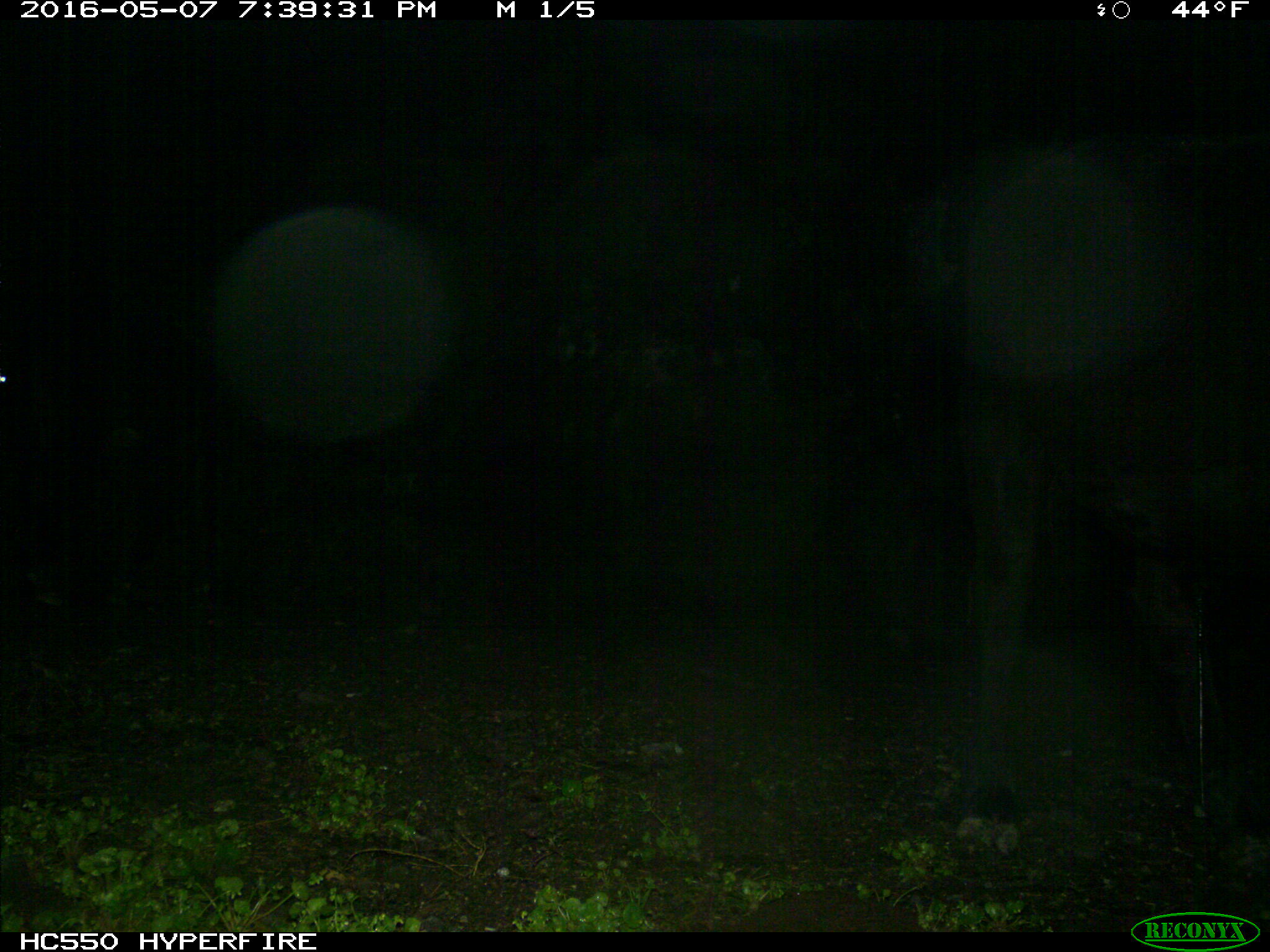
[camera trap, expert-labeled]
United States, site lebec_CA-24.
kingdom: Animalia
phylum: Chordata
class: Mammalia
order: Artiodactyla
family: Bovidae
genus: Bos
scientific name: Bos taurus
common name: domestic cow